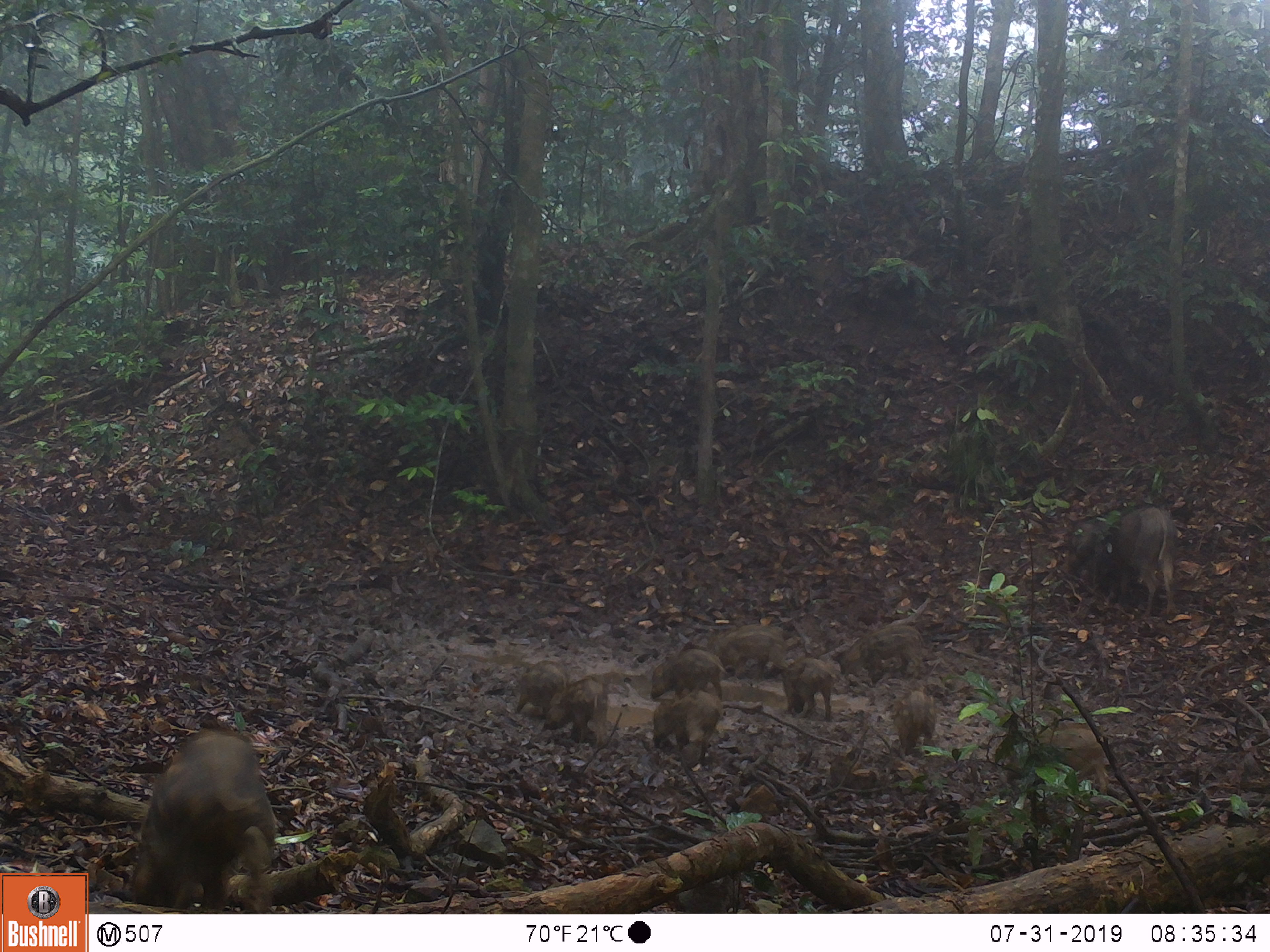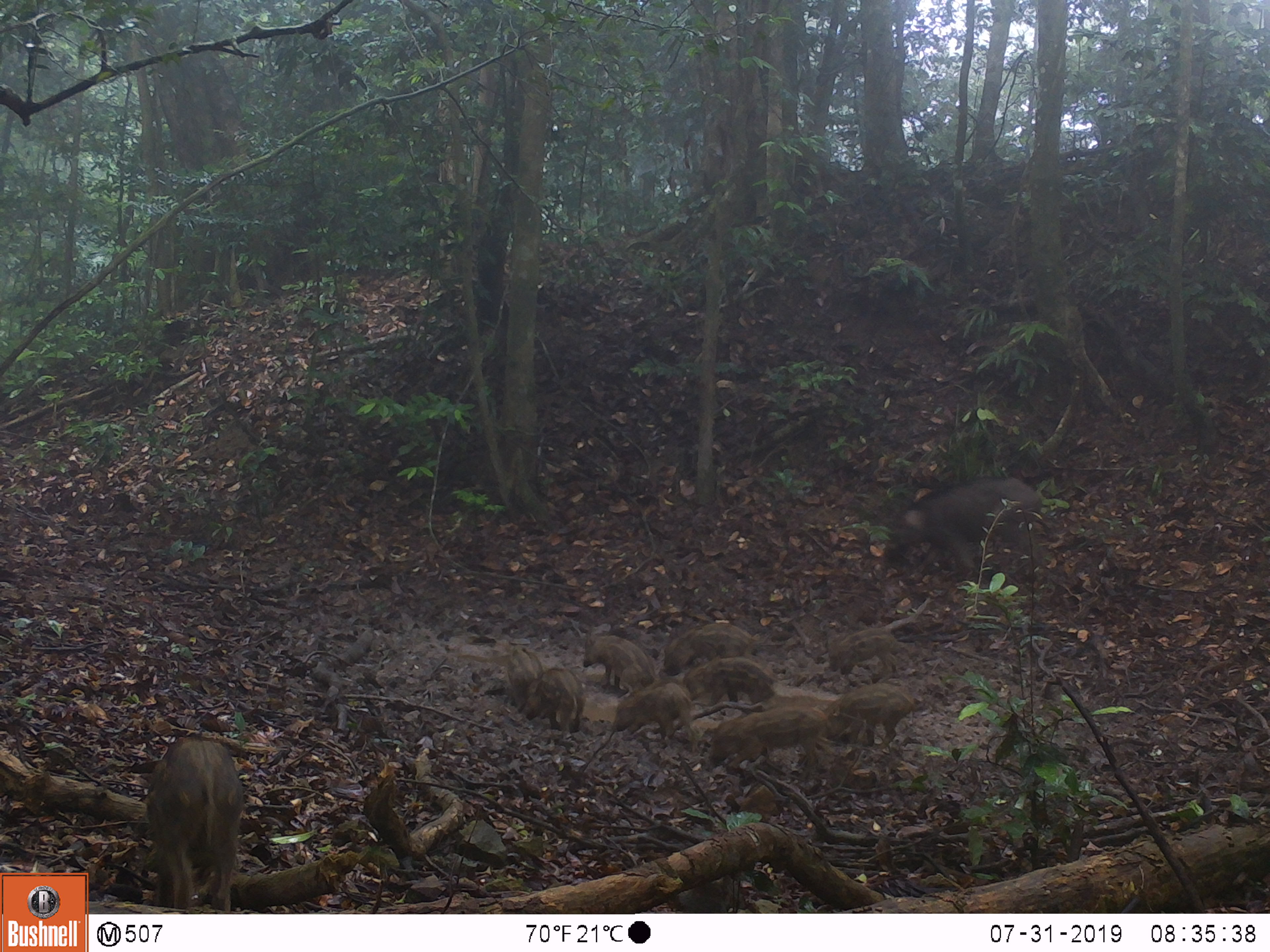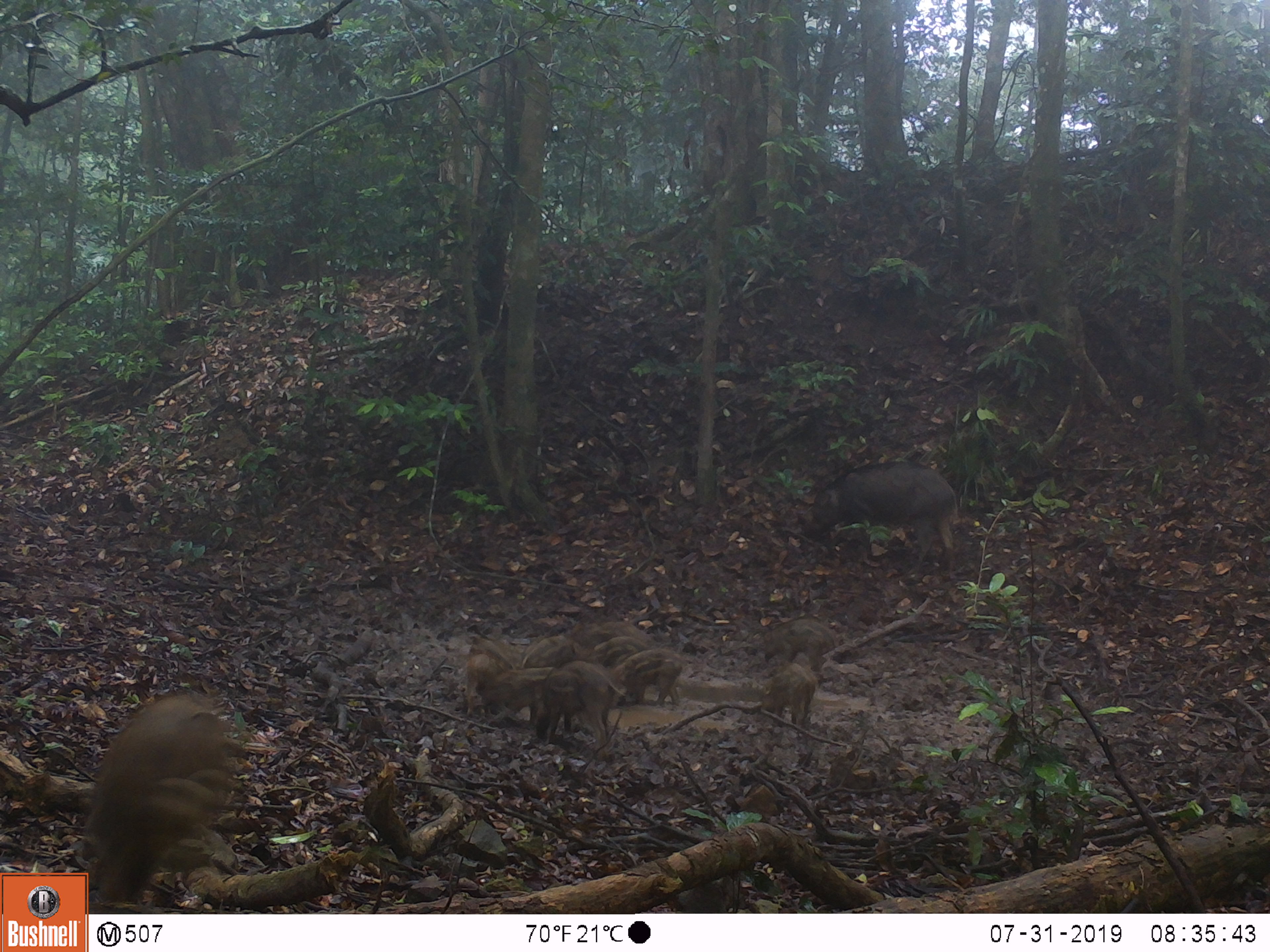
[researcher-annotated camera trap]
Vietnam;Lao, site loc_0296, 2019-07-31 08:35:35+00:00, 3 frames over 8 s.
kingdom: Animalia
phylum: Chordata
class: Mammalia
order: Artiodactyla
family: Suidae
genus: Sus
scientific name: Sus scrofa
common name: eurasian wild pig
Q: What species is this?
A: Eurasian wild pig (Sus scrofa).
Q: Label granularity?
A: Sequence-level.